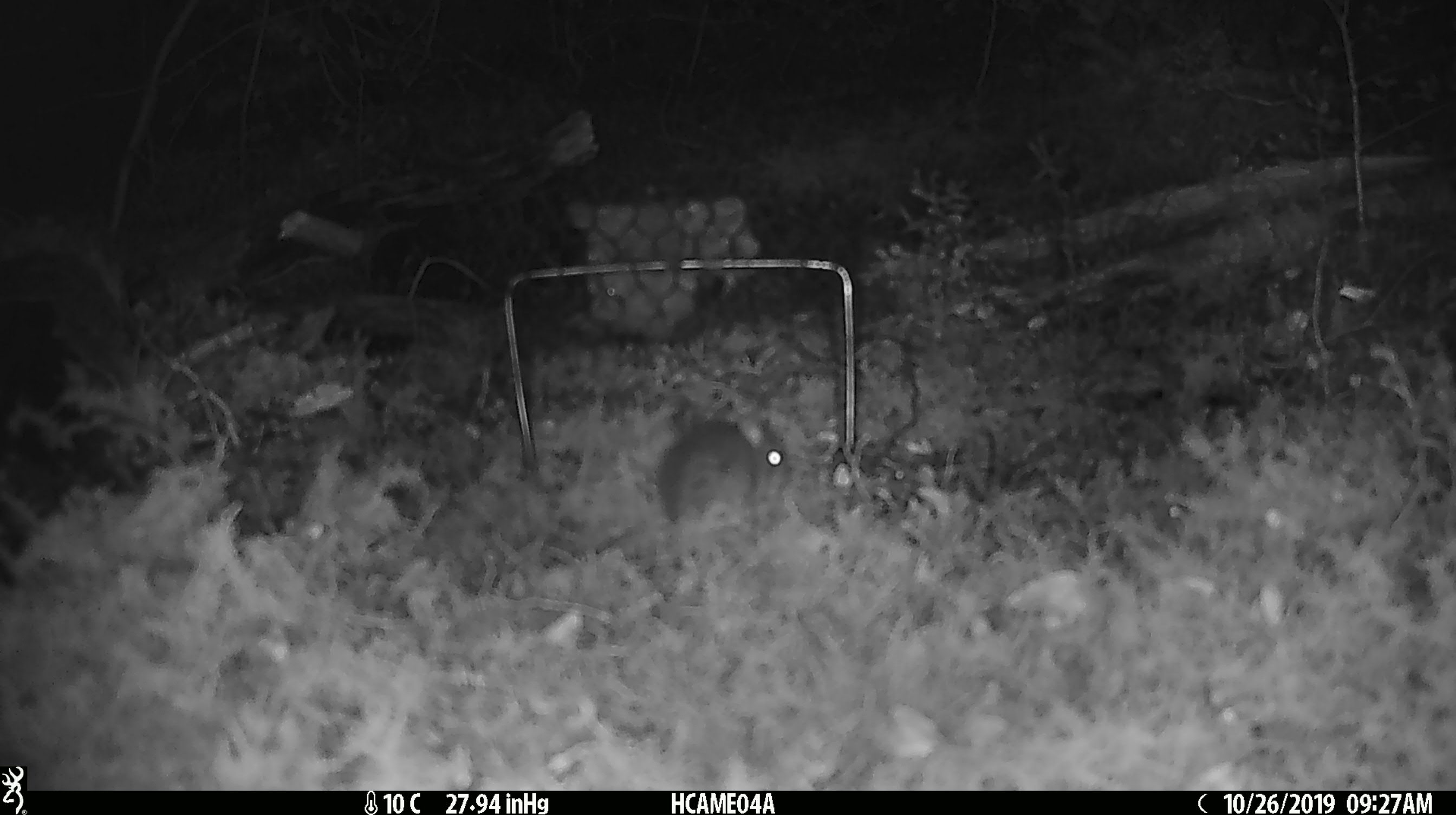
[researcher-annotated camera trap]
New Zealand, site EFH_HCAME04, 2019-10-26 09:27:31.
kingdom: Animalia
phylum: Chordata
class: Mammalia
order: Rodentia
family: Muridae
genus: Mus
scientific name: Mus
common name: mouse